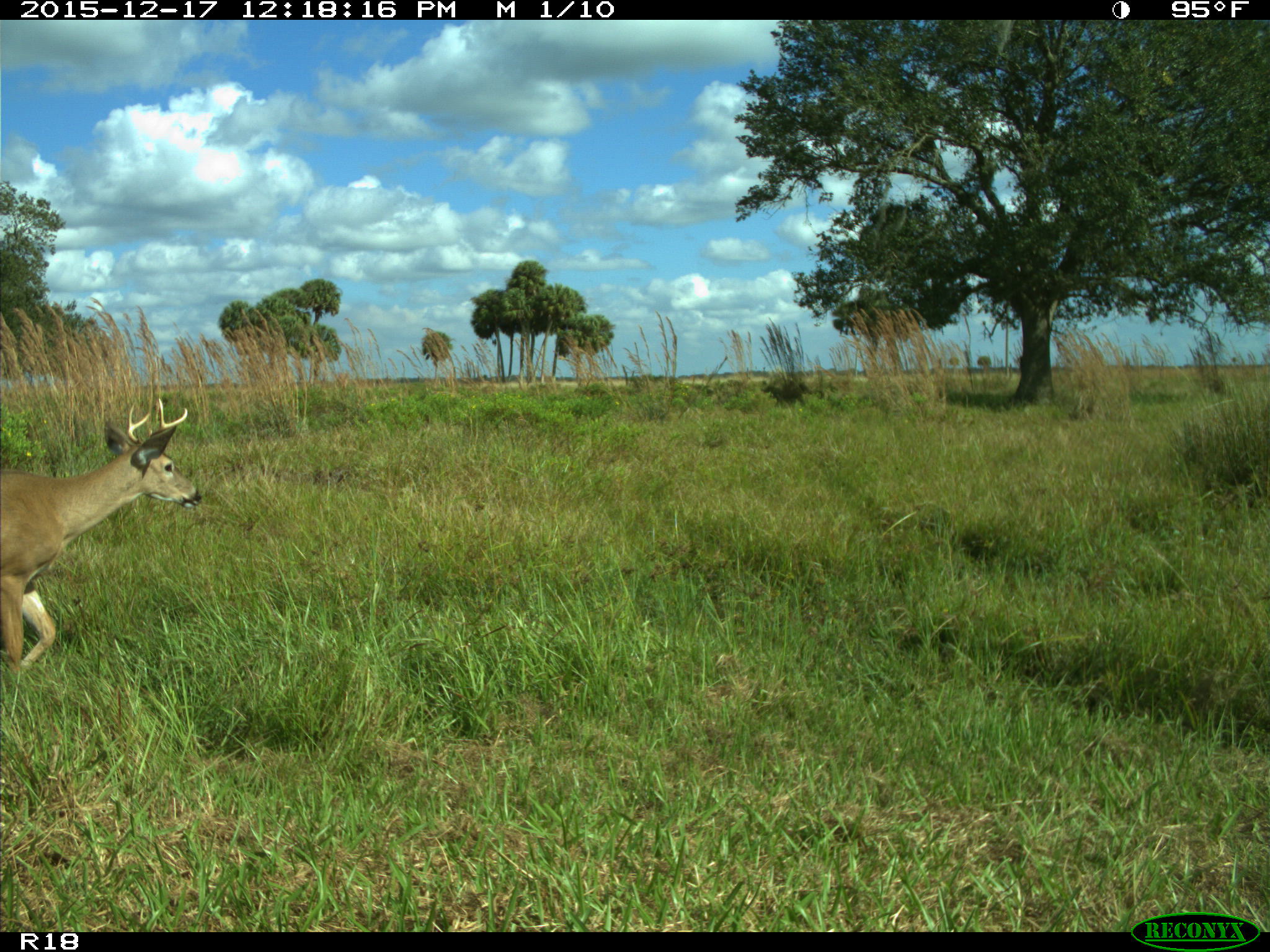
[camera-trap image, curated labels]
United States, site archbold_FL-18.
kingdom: Animalia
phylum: Chordata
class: Mammalia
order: Artiodactyla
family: Cervidae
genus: Odocoileus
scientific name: Odocoileus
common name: deer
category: unidentified deer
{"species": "unidentified deer (deer) (Odocoileus)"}